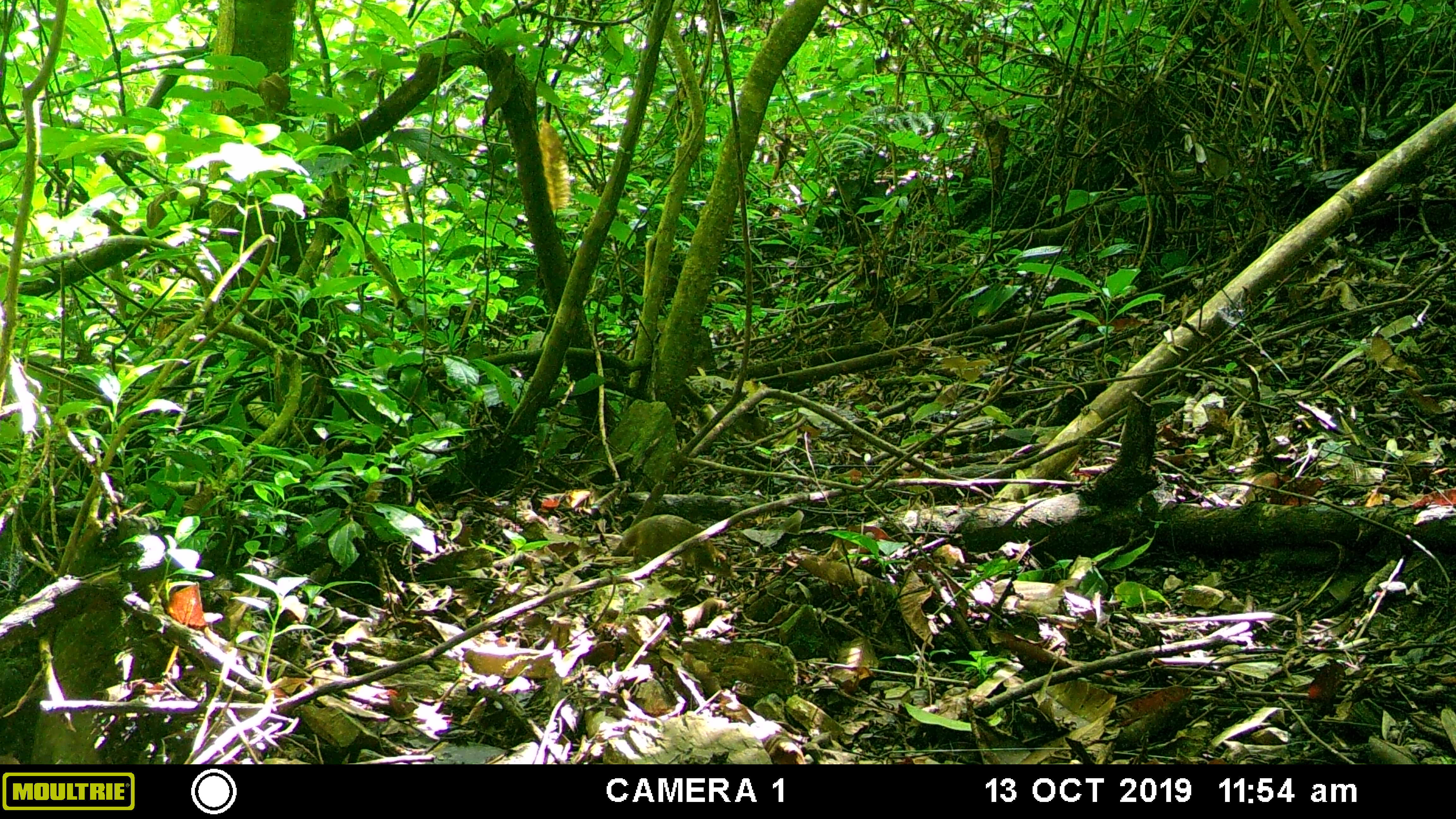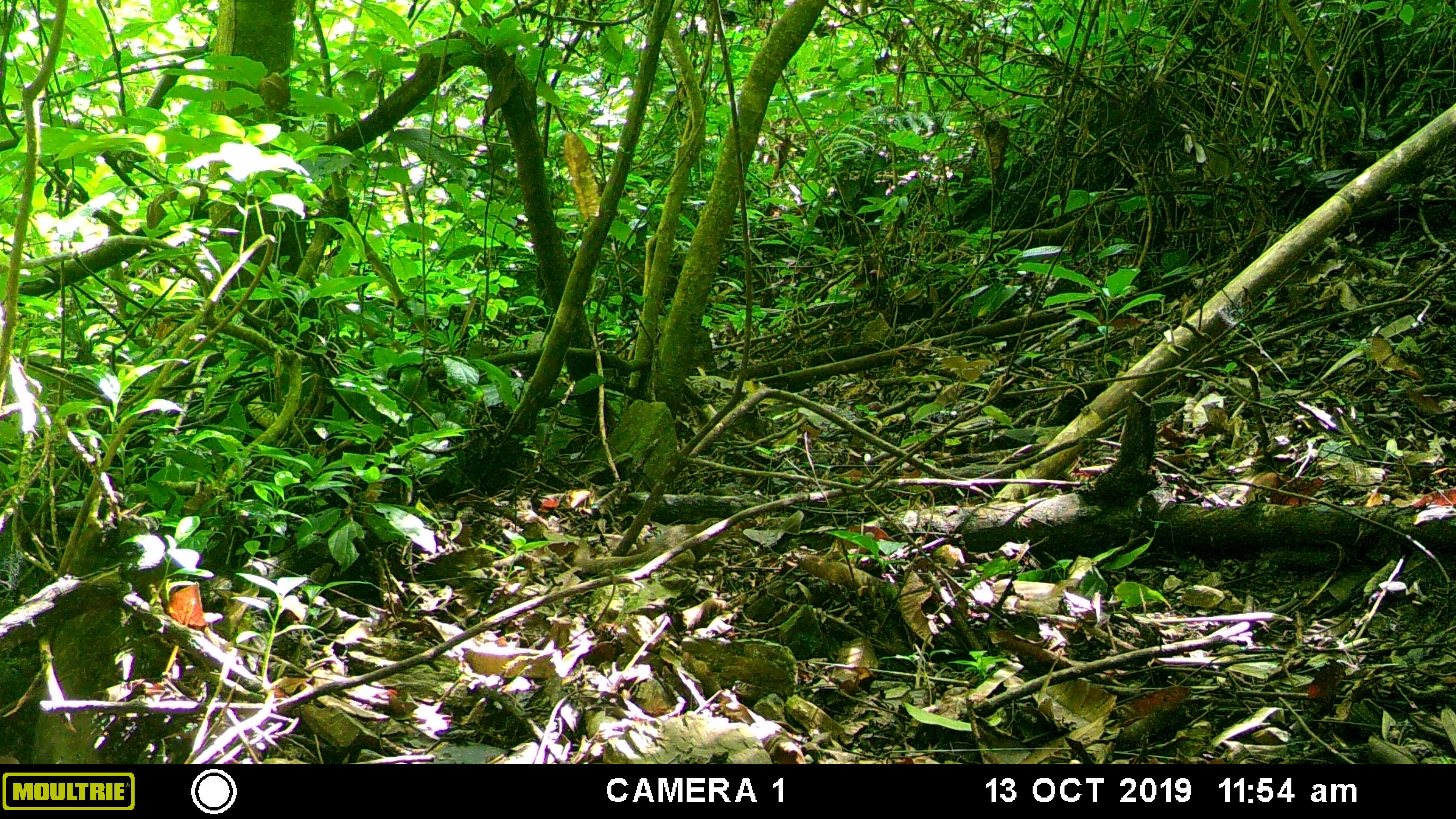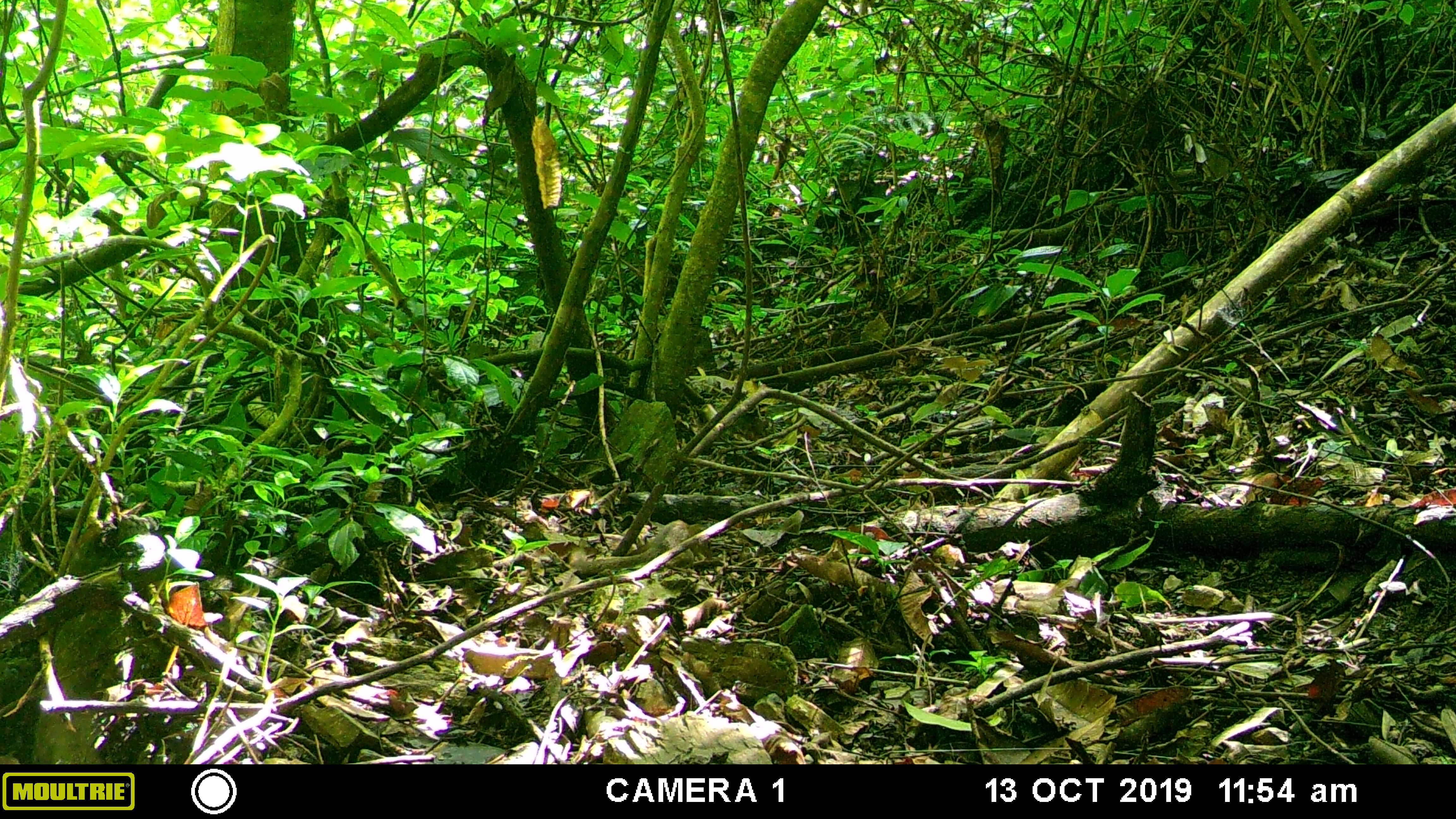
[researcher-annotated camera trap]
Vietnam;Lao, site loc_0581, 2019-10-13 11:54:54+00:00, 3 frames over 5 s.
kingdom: Animalia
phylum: Chordata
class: Mammalia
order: Scandentia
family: Tupaiidae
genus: Tupaia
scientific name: Tupaia belangeri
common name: northern treeshrew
Northern treeshrew (Tupaia belangeri). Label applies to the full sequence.